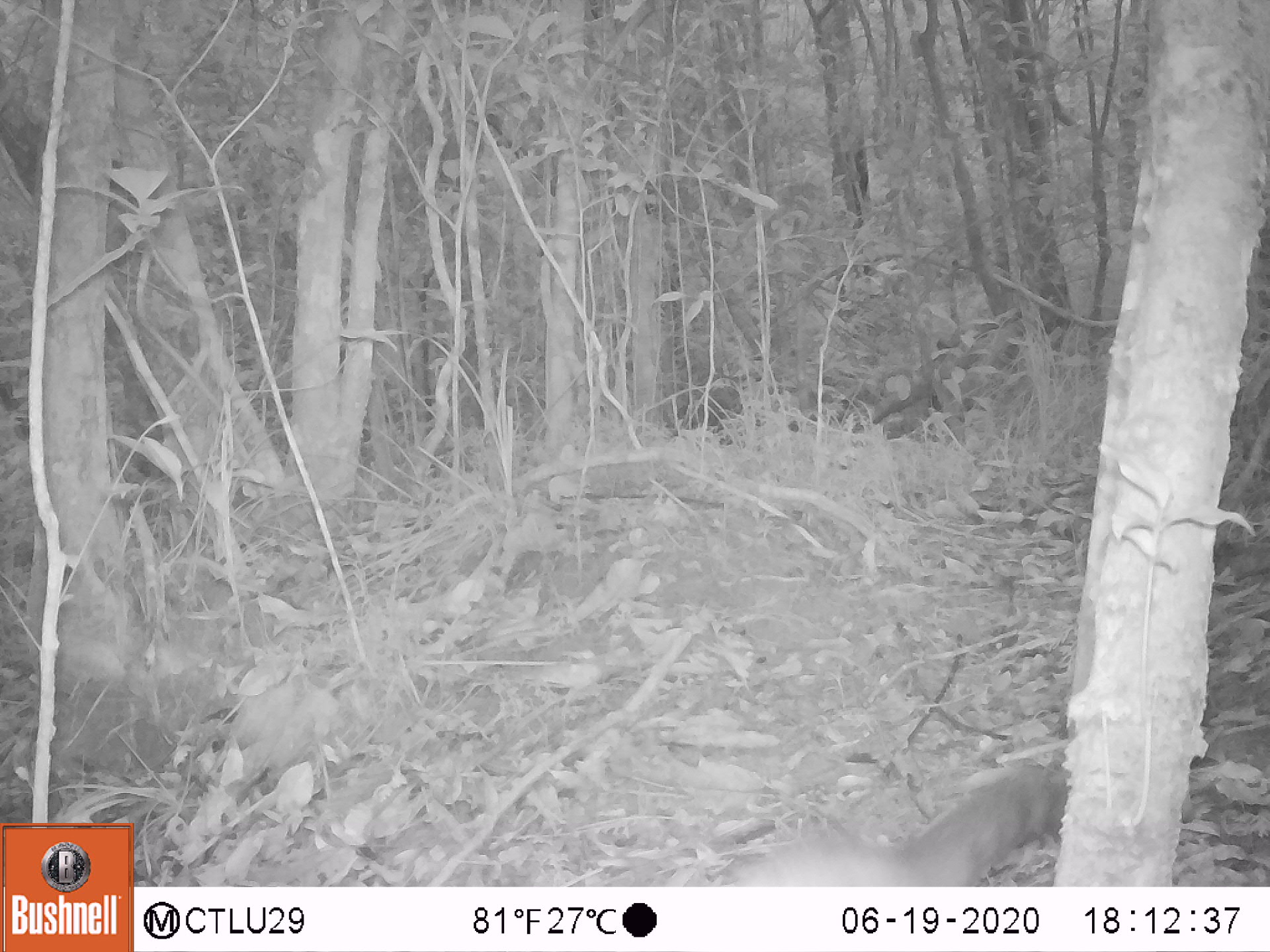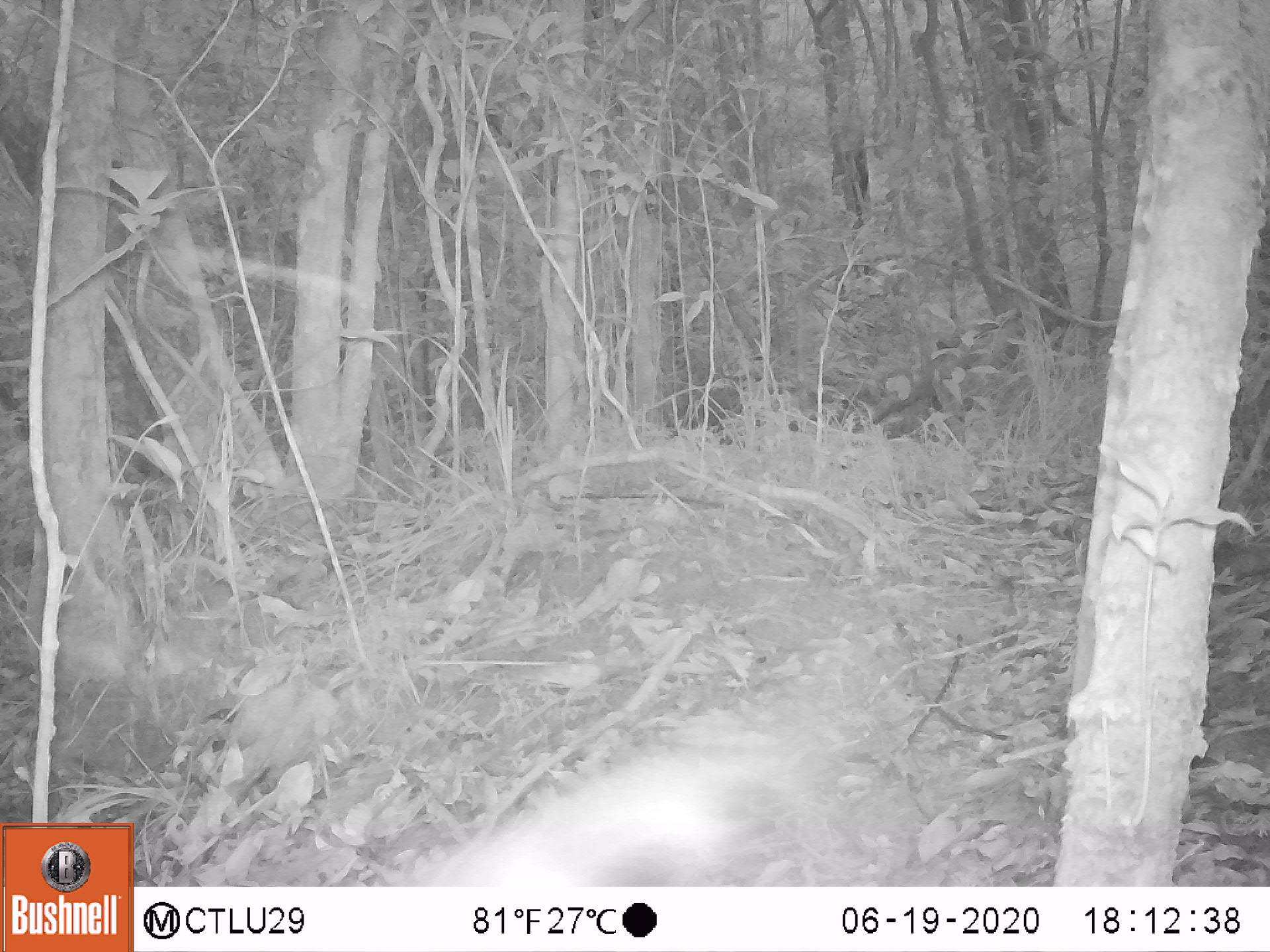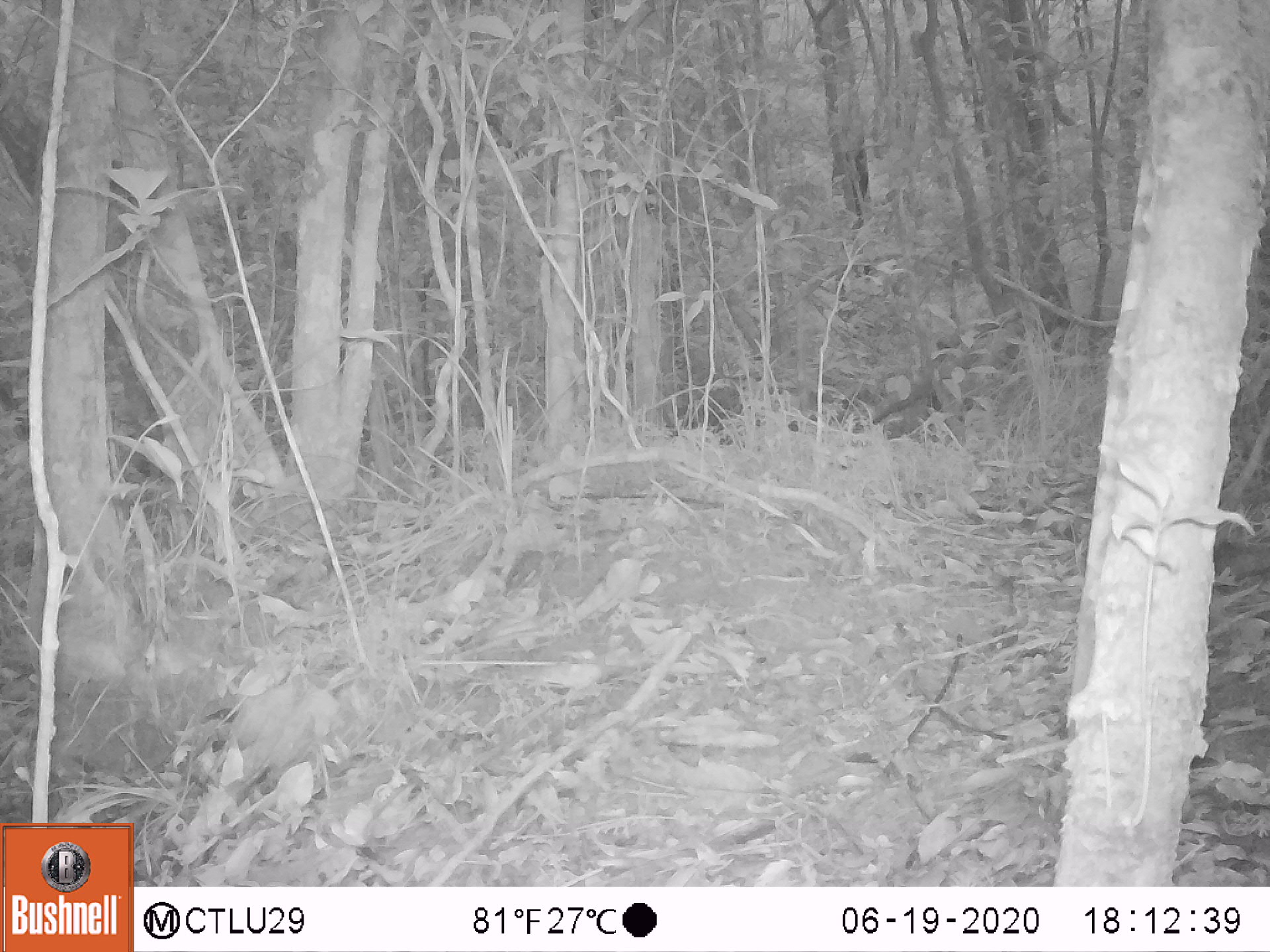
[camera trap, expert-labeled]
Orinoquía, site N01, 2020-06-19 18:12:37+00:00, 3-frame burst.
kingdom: Animalia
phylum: Chordata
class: Mammalia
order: Carnivora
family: Procyonidae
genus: Nasua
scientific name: Nasua nasua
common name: south american coati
South american coati (Nasua nasua).